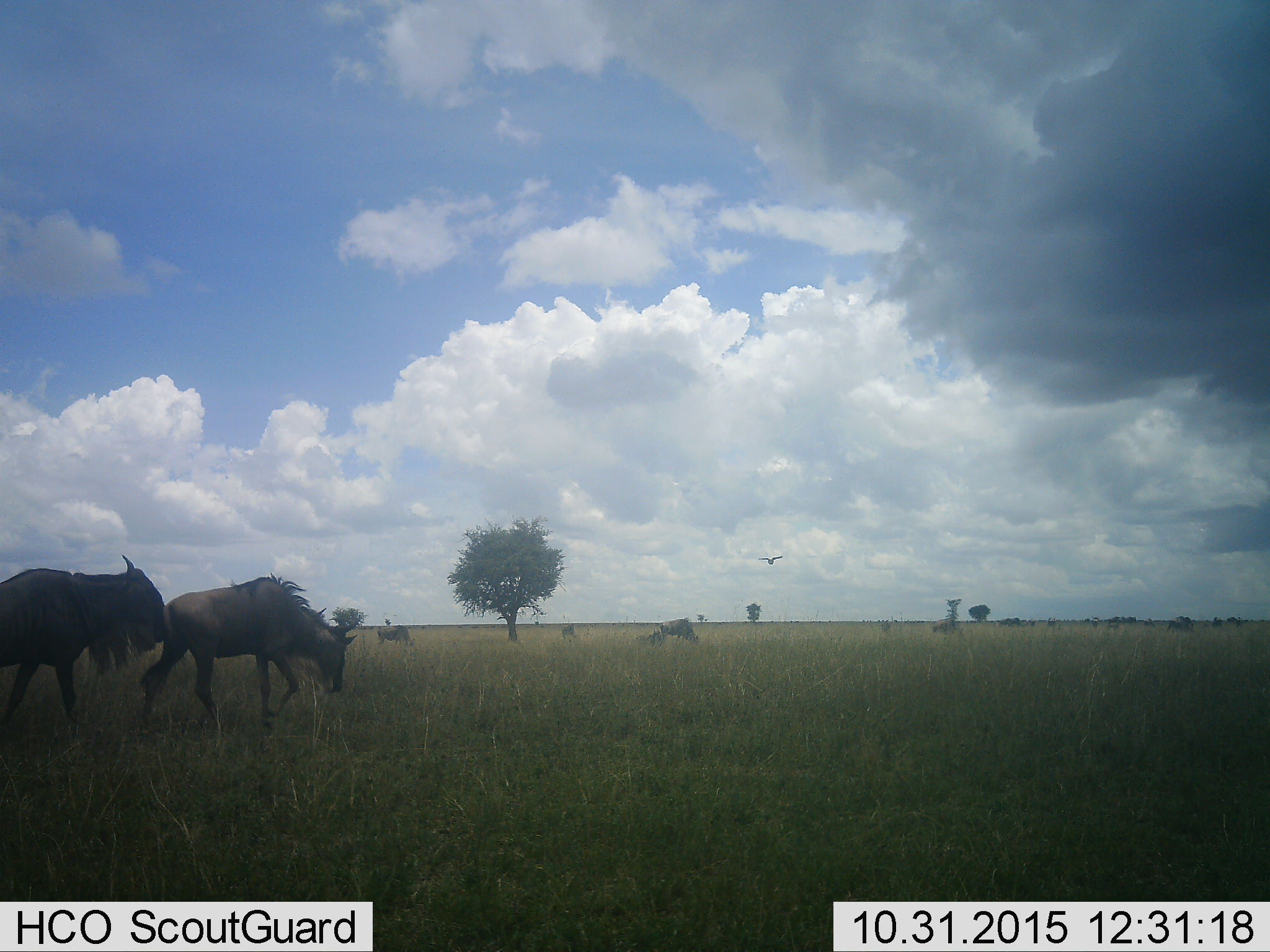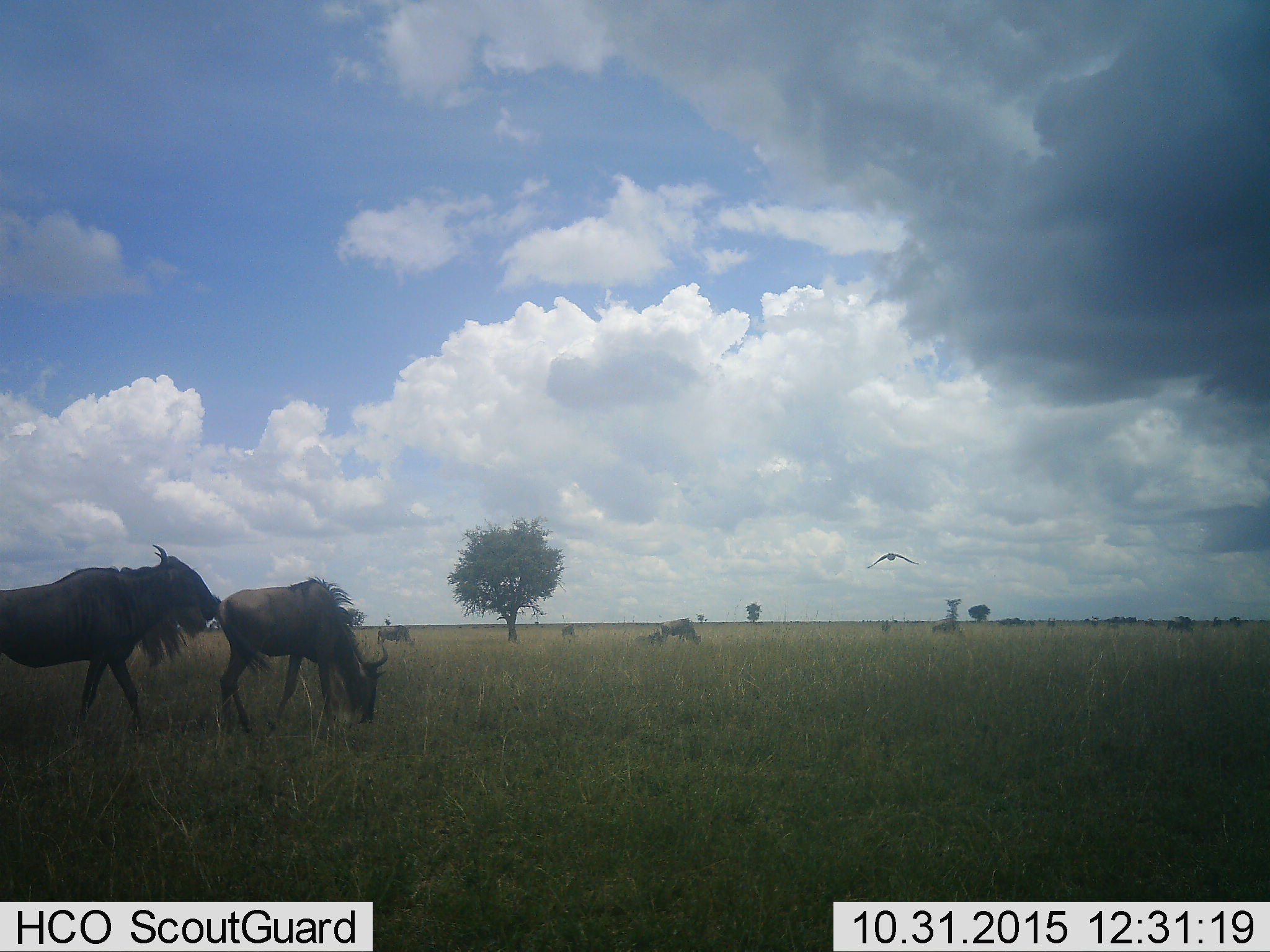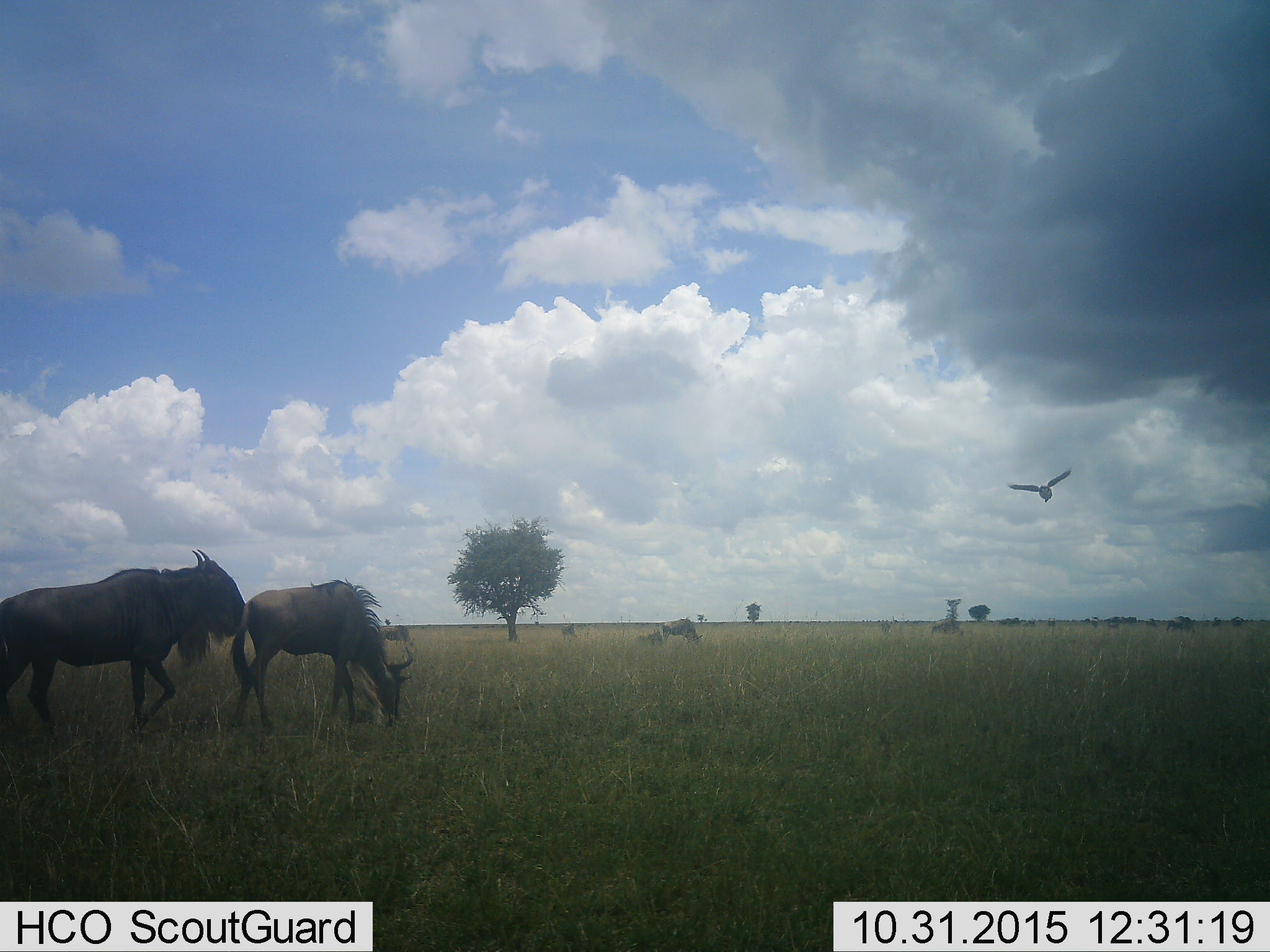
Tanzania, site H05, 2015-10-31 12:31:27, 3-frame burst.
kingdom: Animalia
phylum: Chordata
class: Aves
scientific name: Aves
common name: bird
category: otherbird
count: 1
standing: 0%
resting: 0%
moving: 100%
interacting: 0%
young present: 0%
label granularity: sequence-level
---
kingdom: Animalia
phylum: Chordata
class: Mammalia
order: Artiodactyla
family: Bovidae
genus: Connochaetes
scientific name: Connochaetes taurinus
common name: blue wildebeest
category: wildebeest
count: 6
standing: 56%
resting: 11%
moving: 89%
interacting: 0%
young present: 0%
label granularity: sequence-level